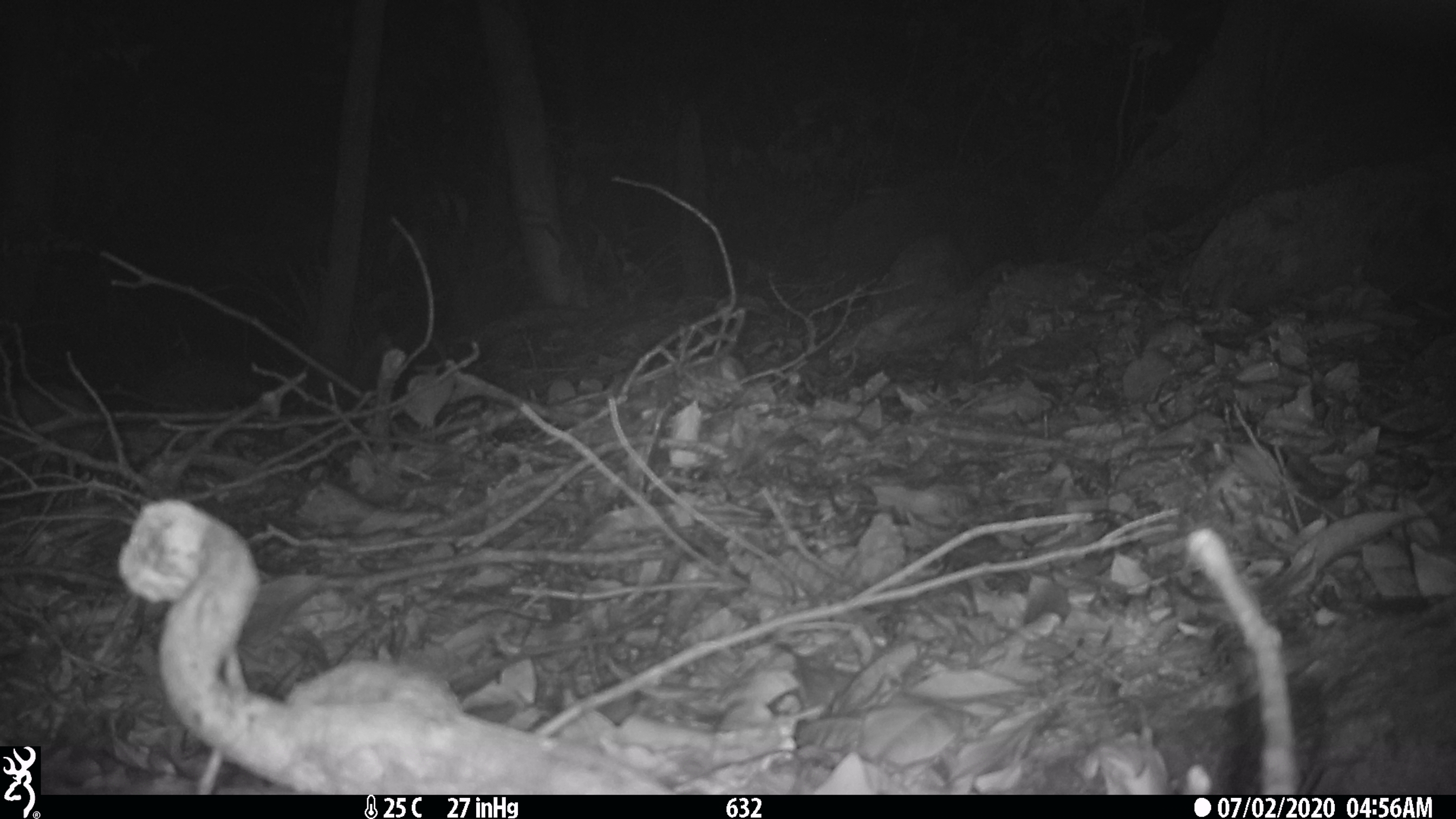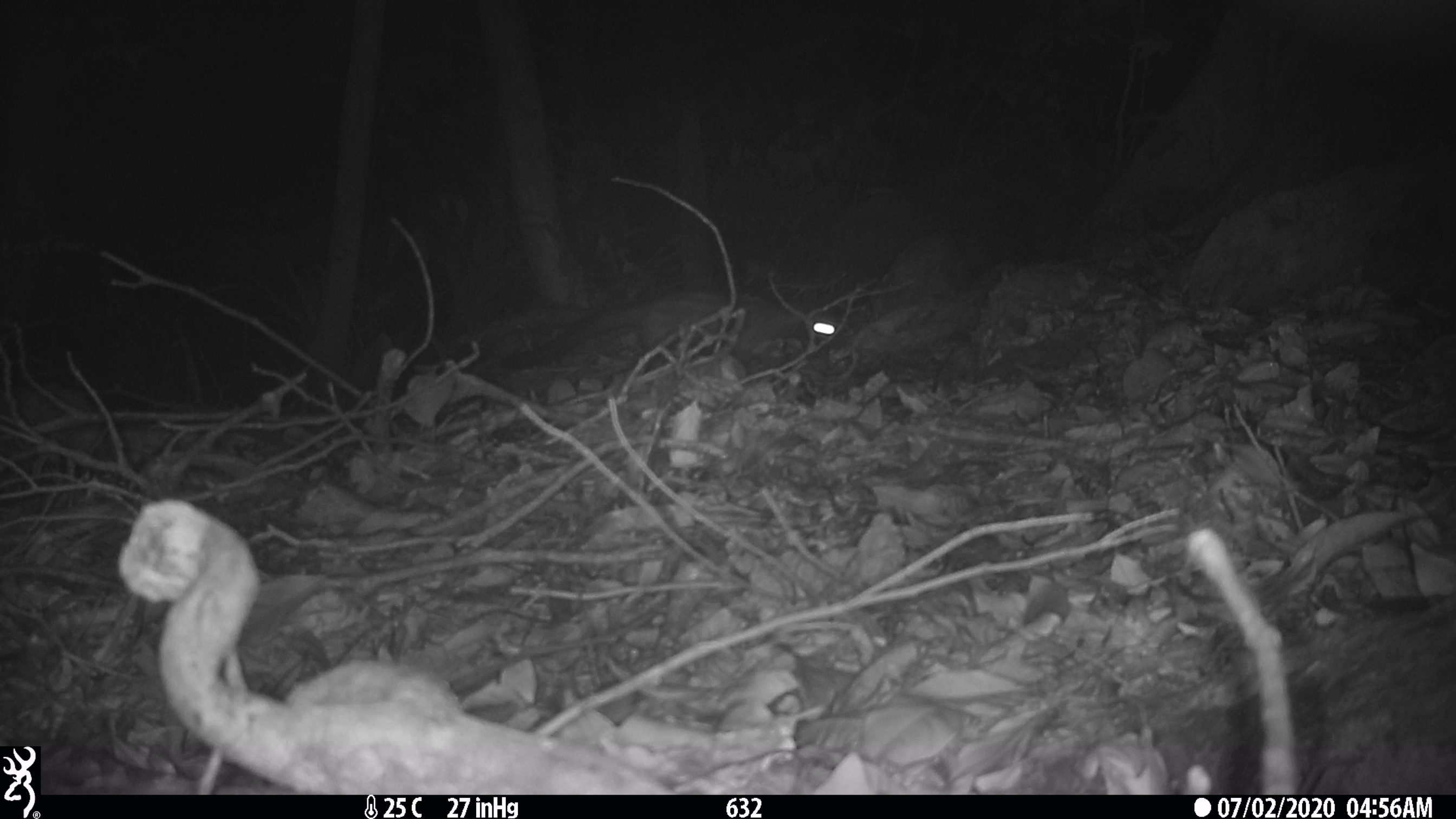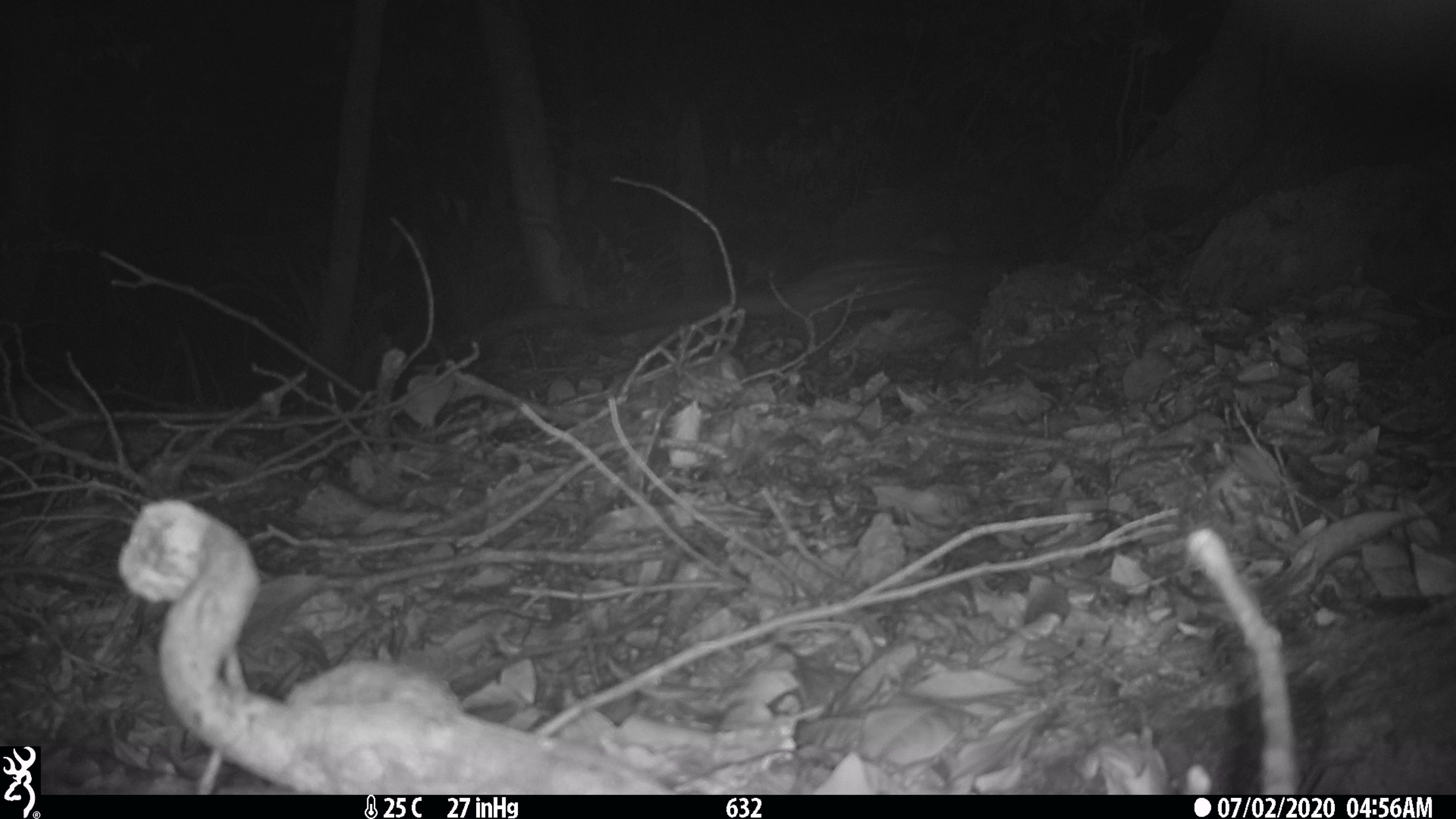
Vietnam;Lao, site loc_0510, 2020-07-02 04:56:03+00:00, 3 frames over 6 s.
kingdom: Animalia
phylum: Chordata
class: Mammalia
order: Carnivora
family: Viverridae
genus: Paradoxurus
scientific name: Paradoxurus hermaphroditus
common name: common palm civet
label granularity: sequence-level